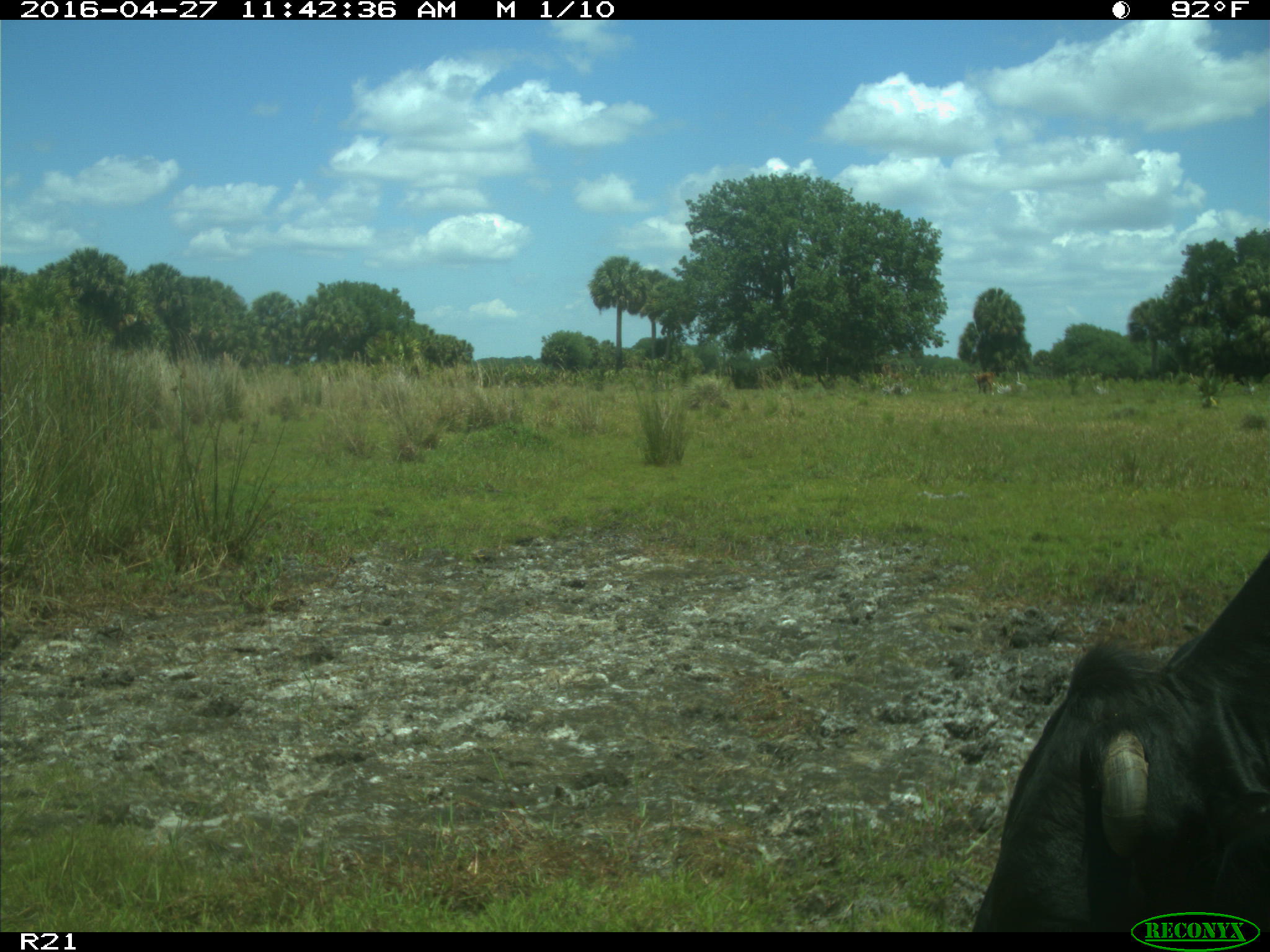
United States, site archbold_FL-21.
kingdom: Animalia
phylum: Chordata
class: Mammalia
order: Artiodactyla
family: Bovidae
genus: Bos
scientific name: Bos taurus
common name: domestic cow